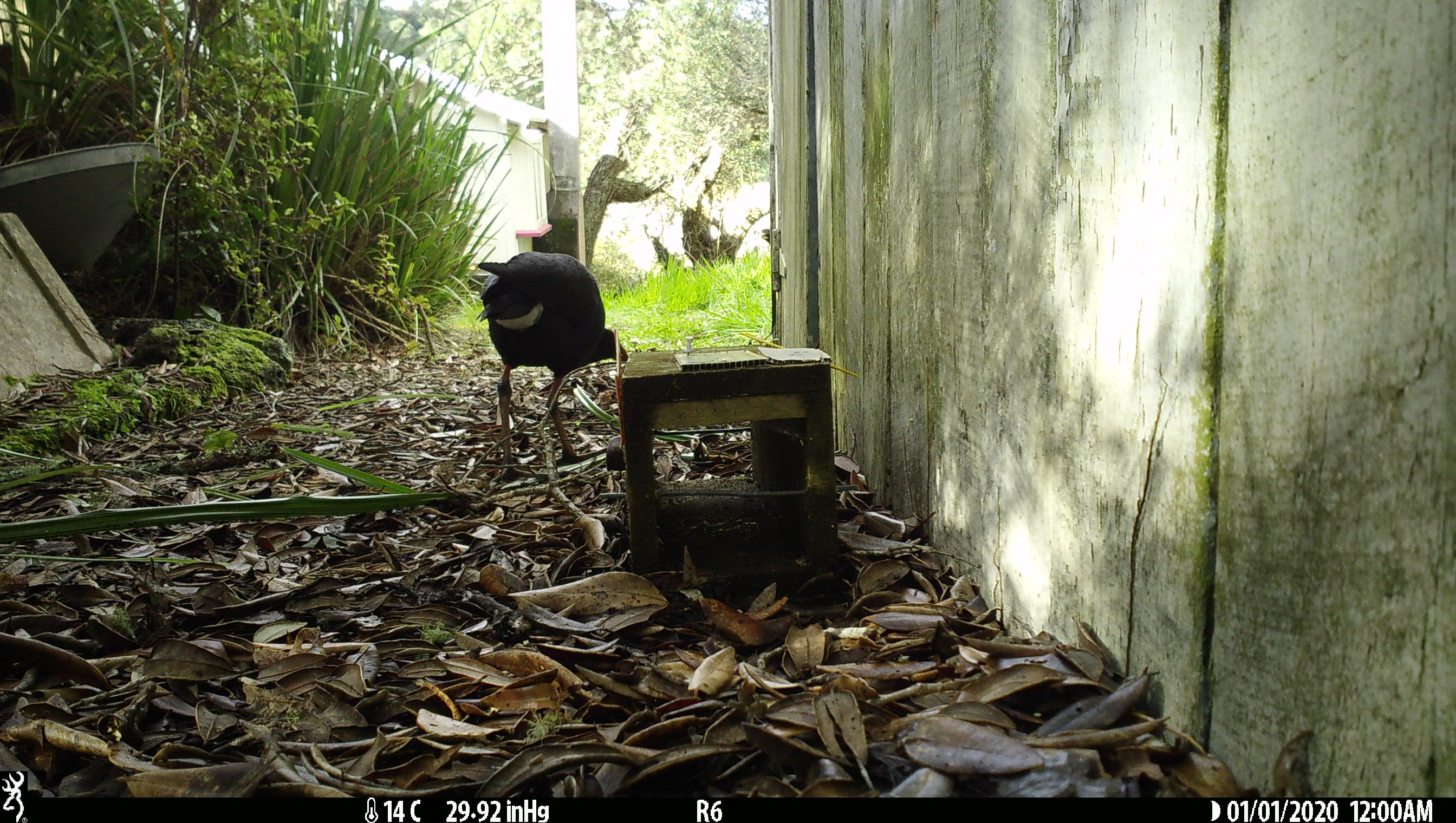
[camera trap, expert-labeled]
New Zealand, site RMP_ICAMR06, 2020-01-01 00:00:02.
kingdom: Animalia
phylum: Chordata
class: Aves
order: Gruiformes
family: Rallidae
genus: Porphyrio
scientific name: Porphyrio melanotus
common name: australasian swamphen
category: pukeko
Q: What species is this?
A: Pukeko (australasian swamphen) (Porphyrio melanotus).